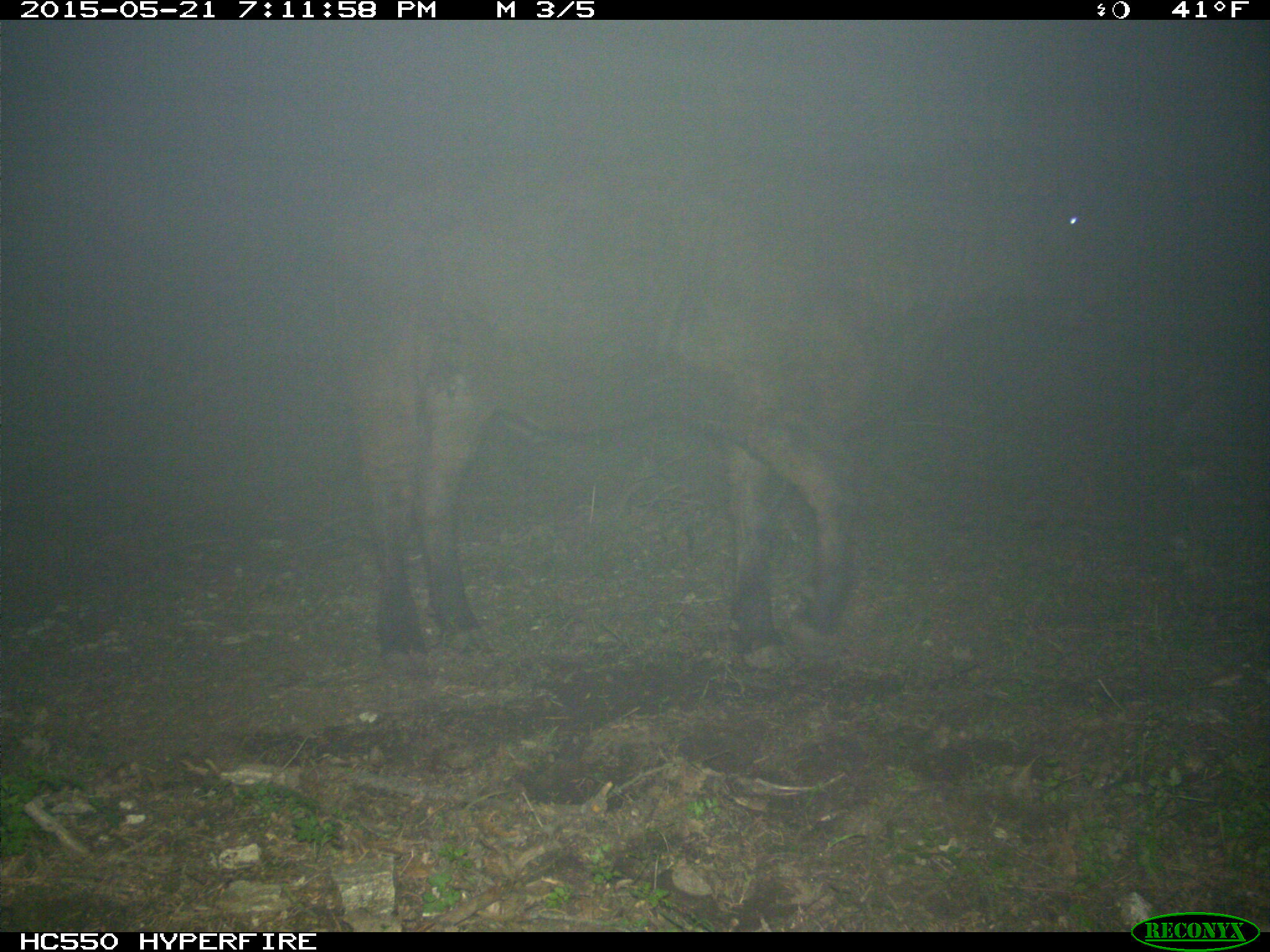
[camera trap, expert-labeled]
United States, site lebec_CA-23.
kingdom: Animalia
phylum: Chordata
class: Mammalia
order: Artiodactyla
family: Bovidae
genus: Bos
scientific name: Bos taurus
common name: domestic cow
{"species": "Bos taurus (domestic cow)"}